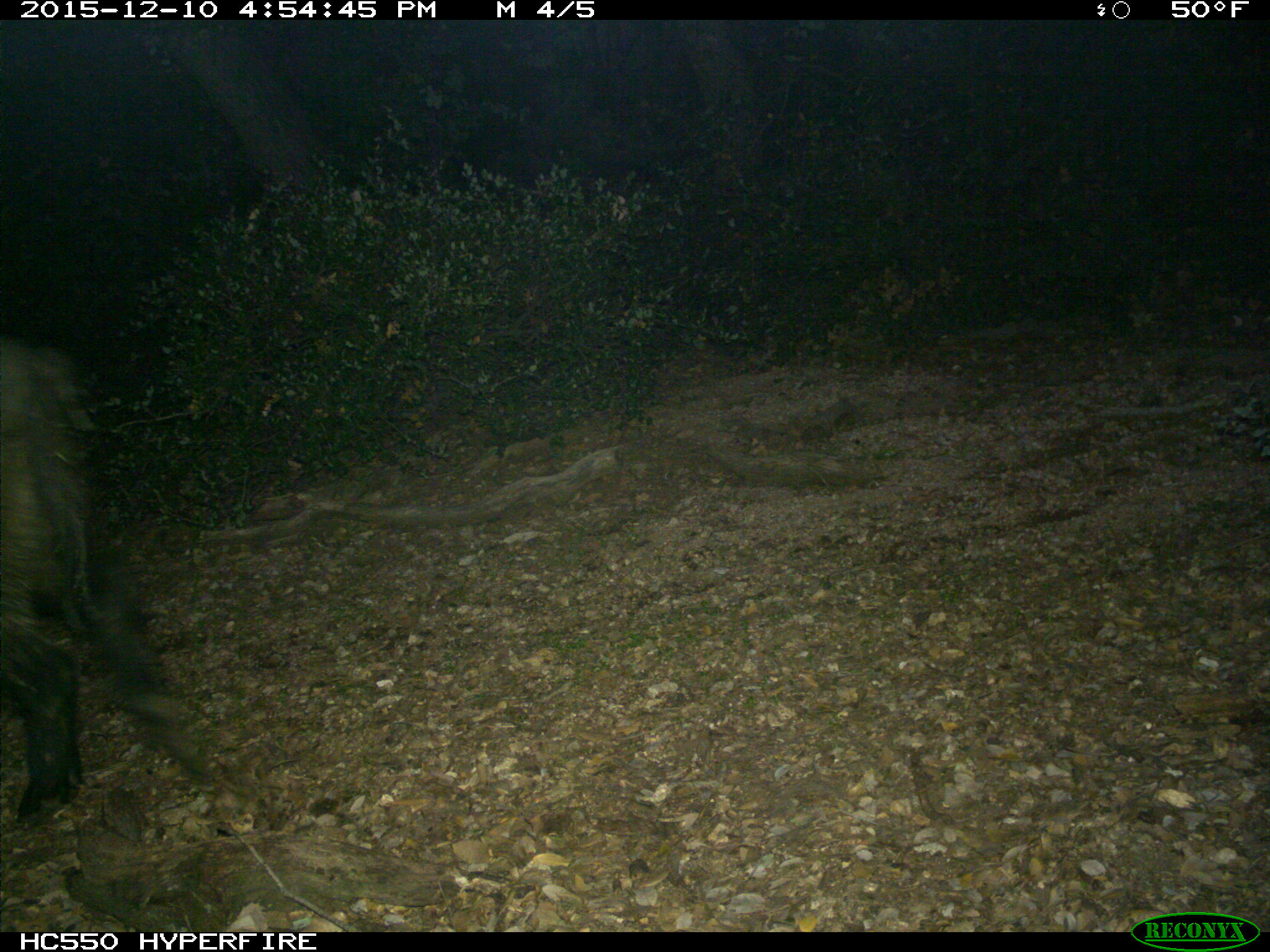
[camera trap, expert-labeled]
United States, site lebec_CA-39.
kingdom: Animalia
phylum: Chordata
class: Mammalia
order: Artiodactyla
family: Suidae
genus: Sus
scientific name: Sus scrofa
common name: wild boar